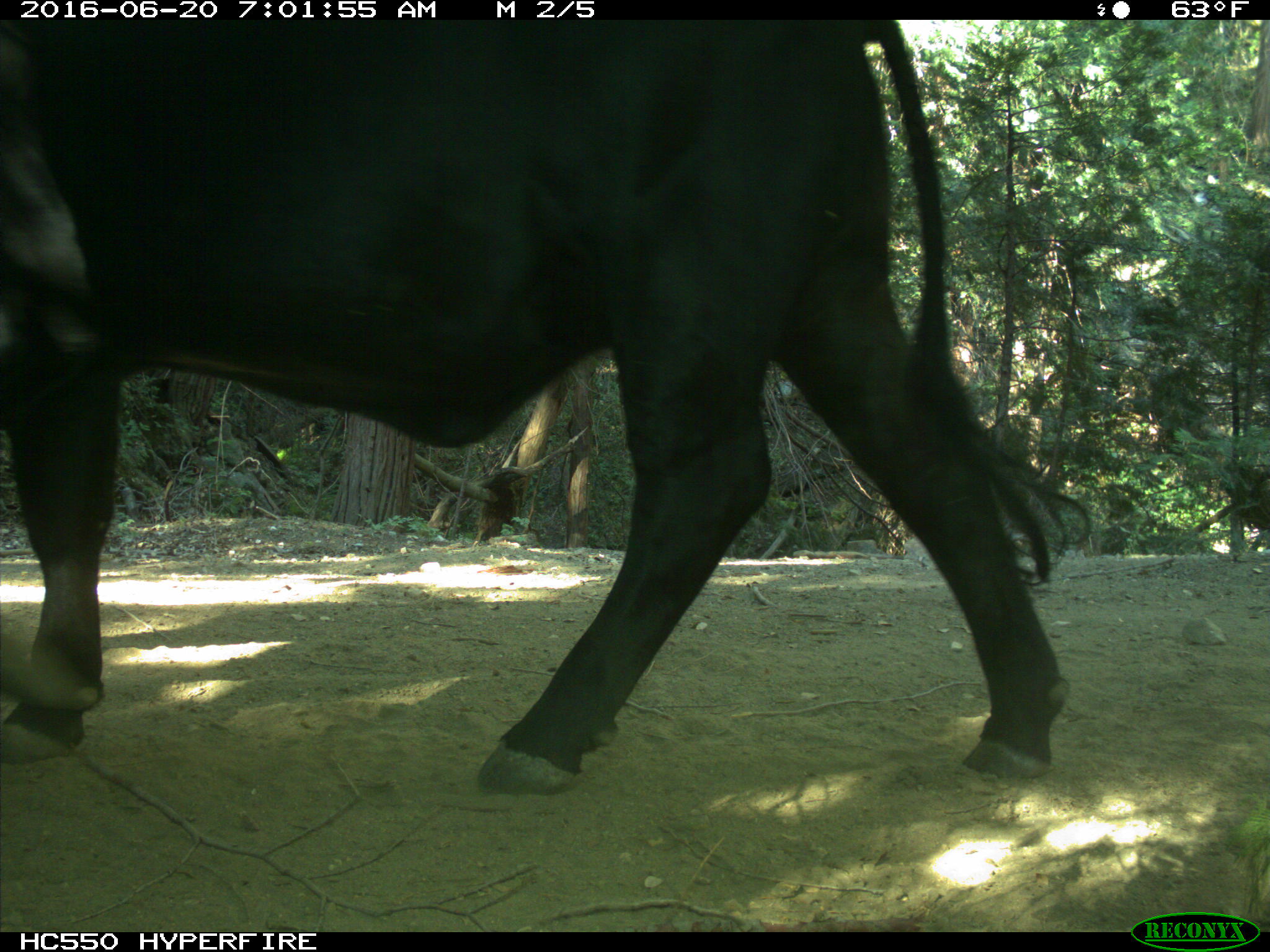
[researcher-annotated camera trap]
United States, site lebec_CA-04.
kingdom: Animalia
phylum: Chordata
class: Mammalia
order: Artiodactyla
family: Bovidae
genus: Bos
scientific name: Bos taurus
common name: domestic cow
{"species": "Bos taurus (domestic cow)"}